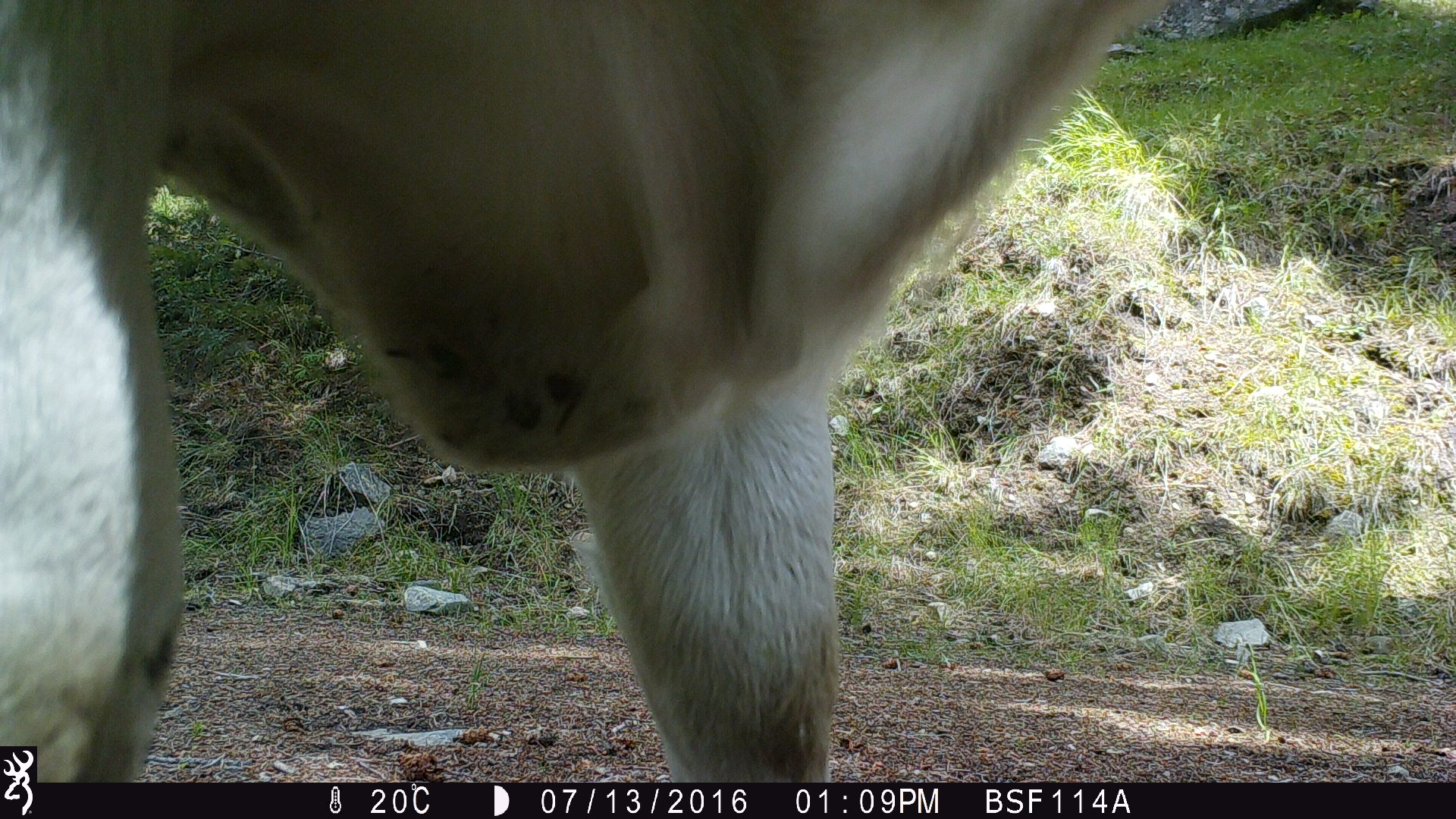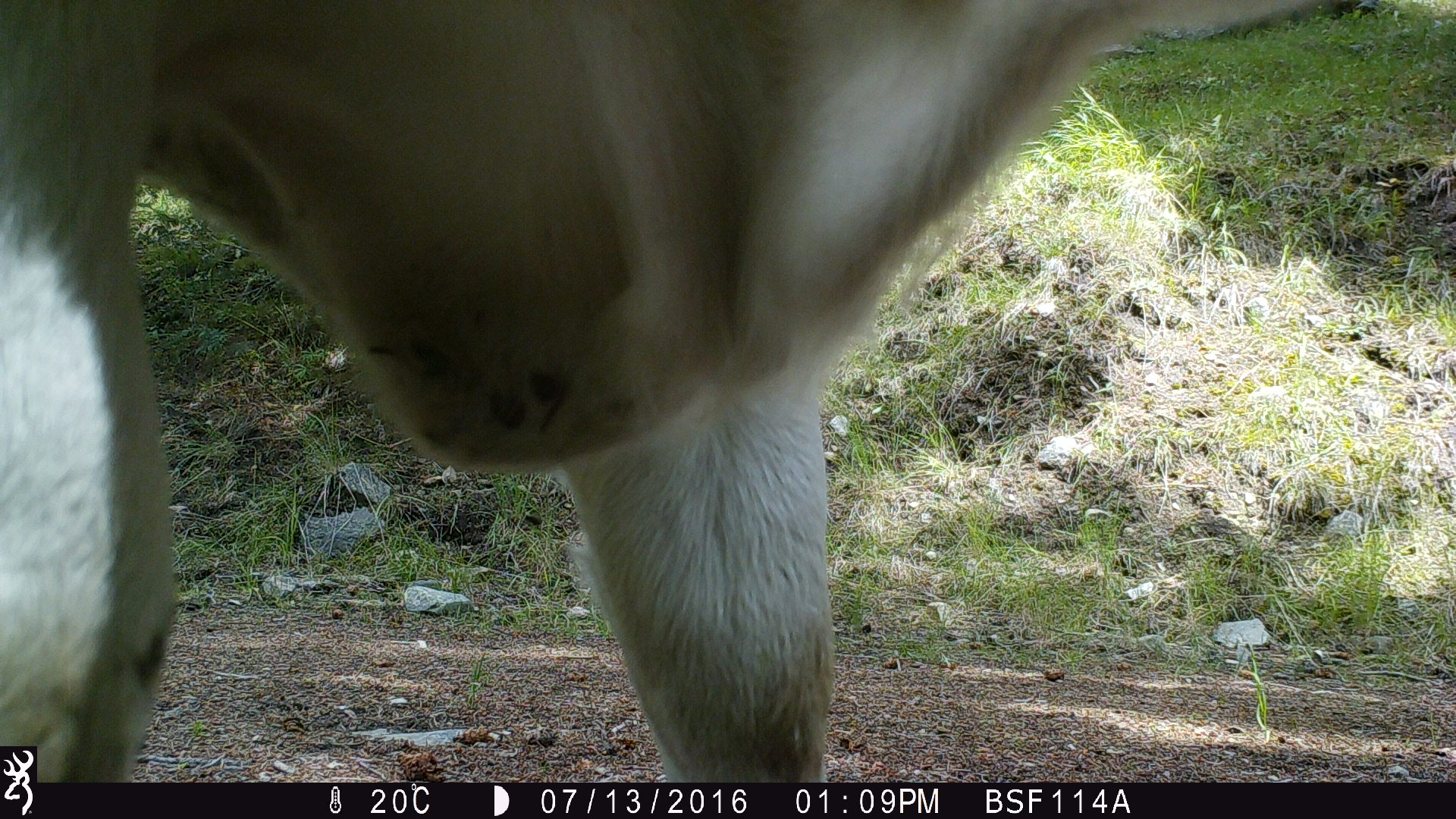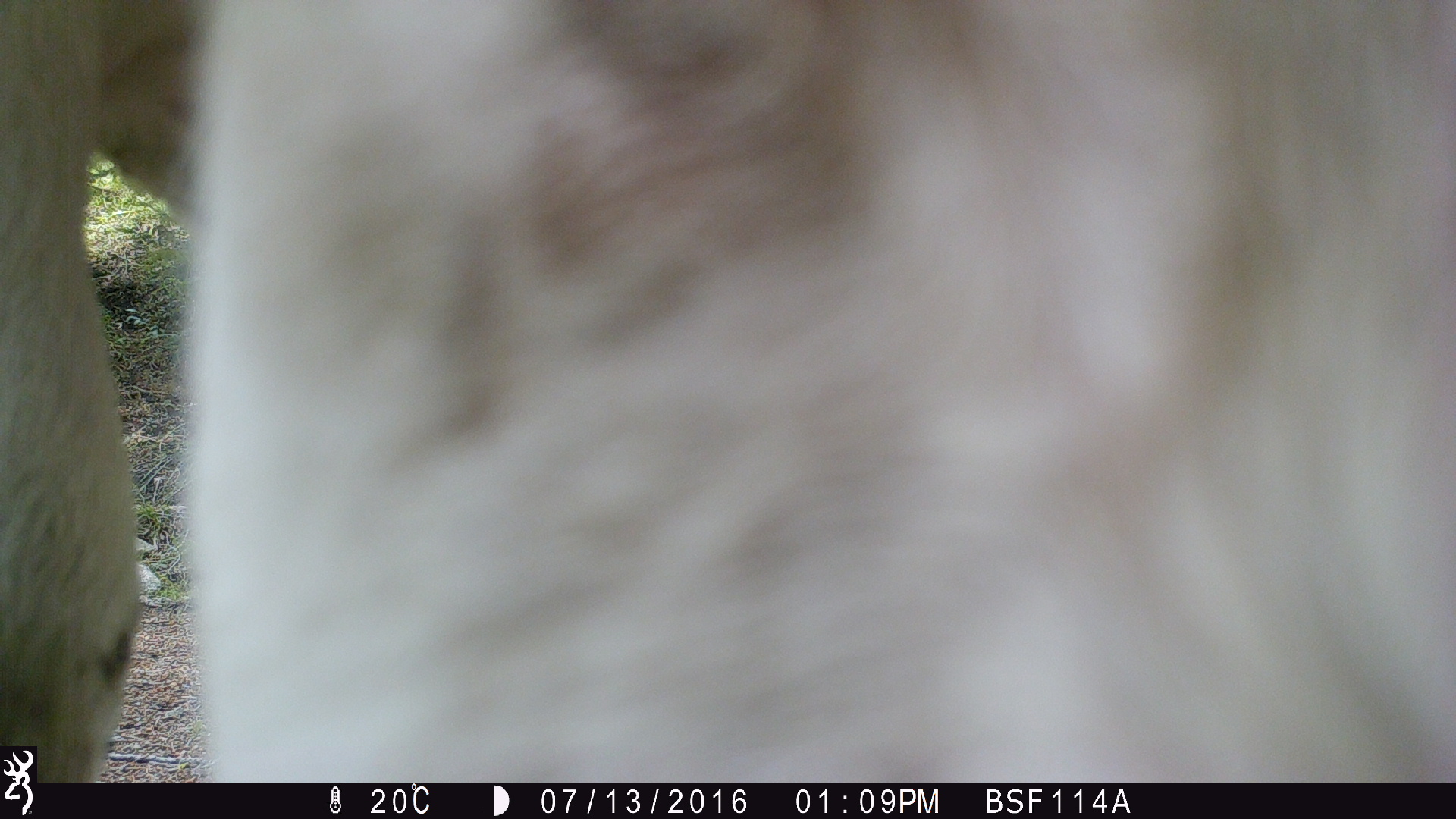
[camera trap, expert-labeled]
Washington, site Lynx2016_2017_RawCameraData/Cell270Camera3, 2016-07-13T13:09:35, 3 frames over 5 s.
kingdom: Animalia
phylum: Chordata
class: Mammalia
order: Artiodactyla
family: Bovidae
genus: Bos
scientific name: Bos taurus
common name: domestic cattle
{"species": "domestic cattle (Bos taurus)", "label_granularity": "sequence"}